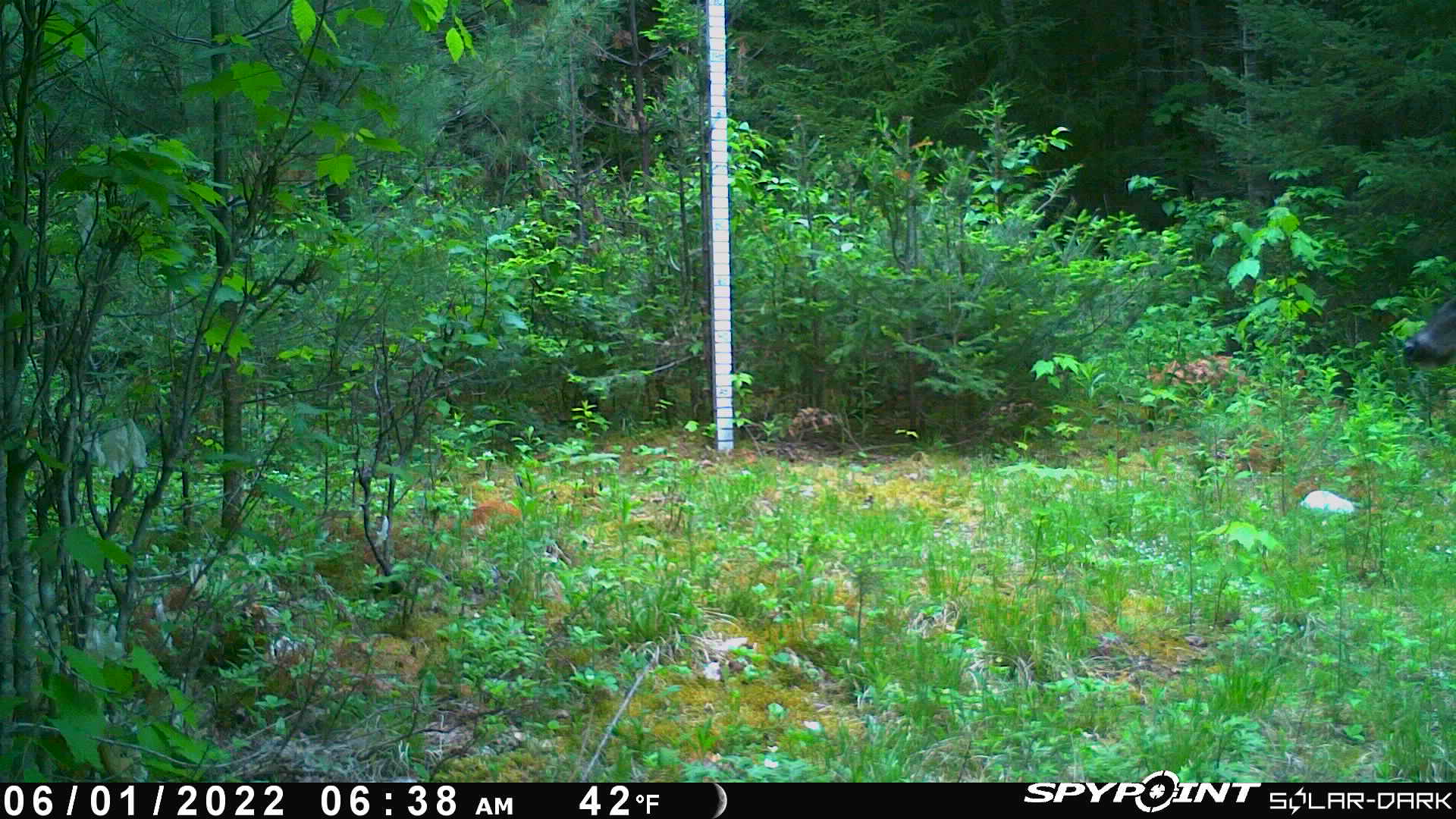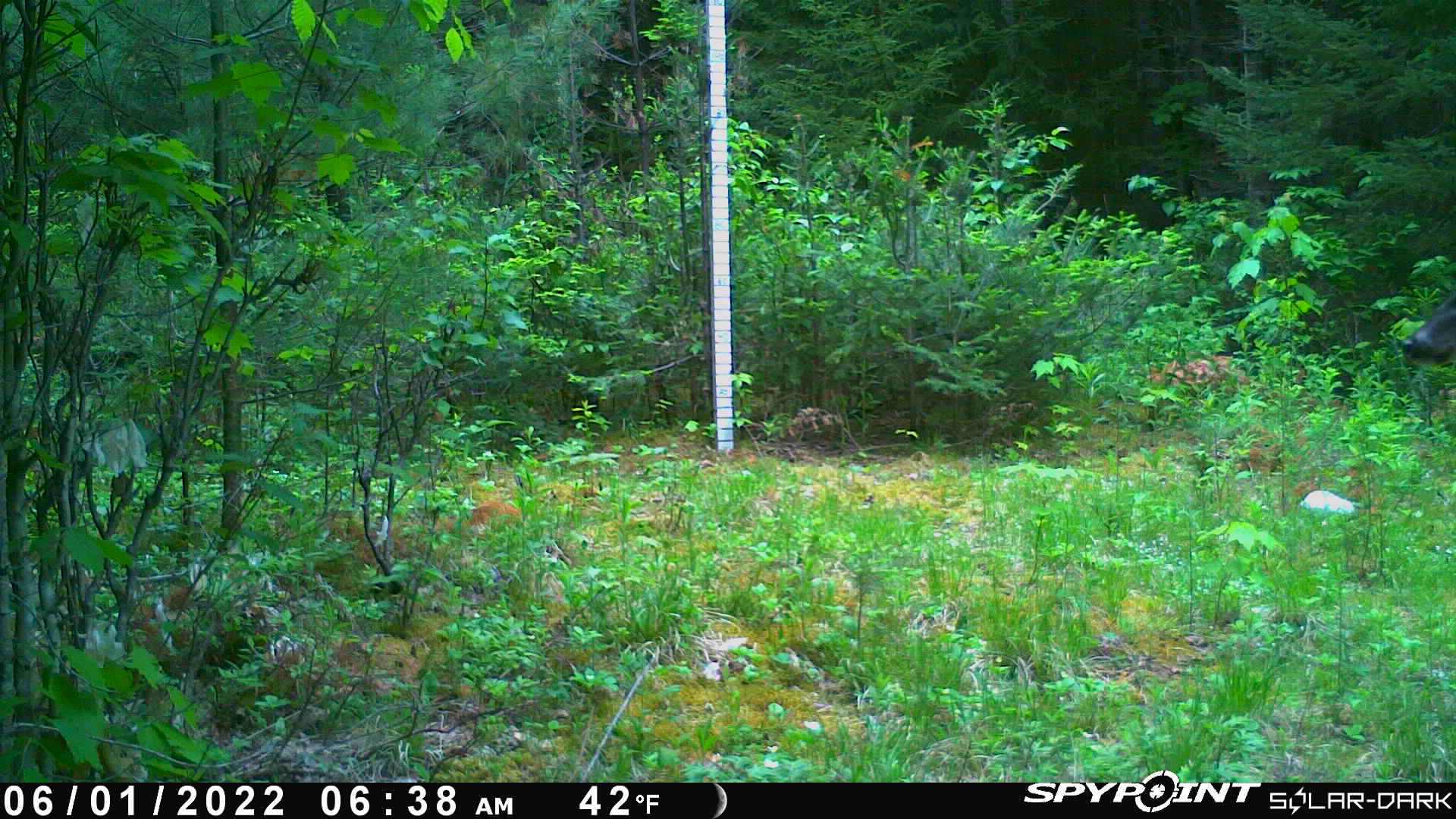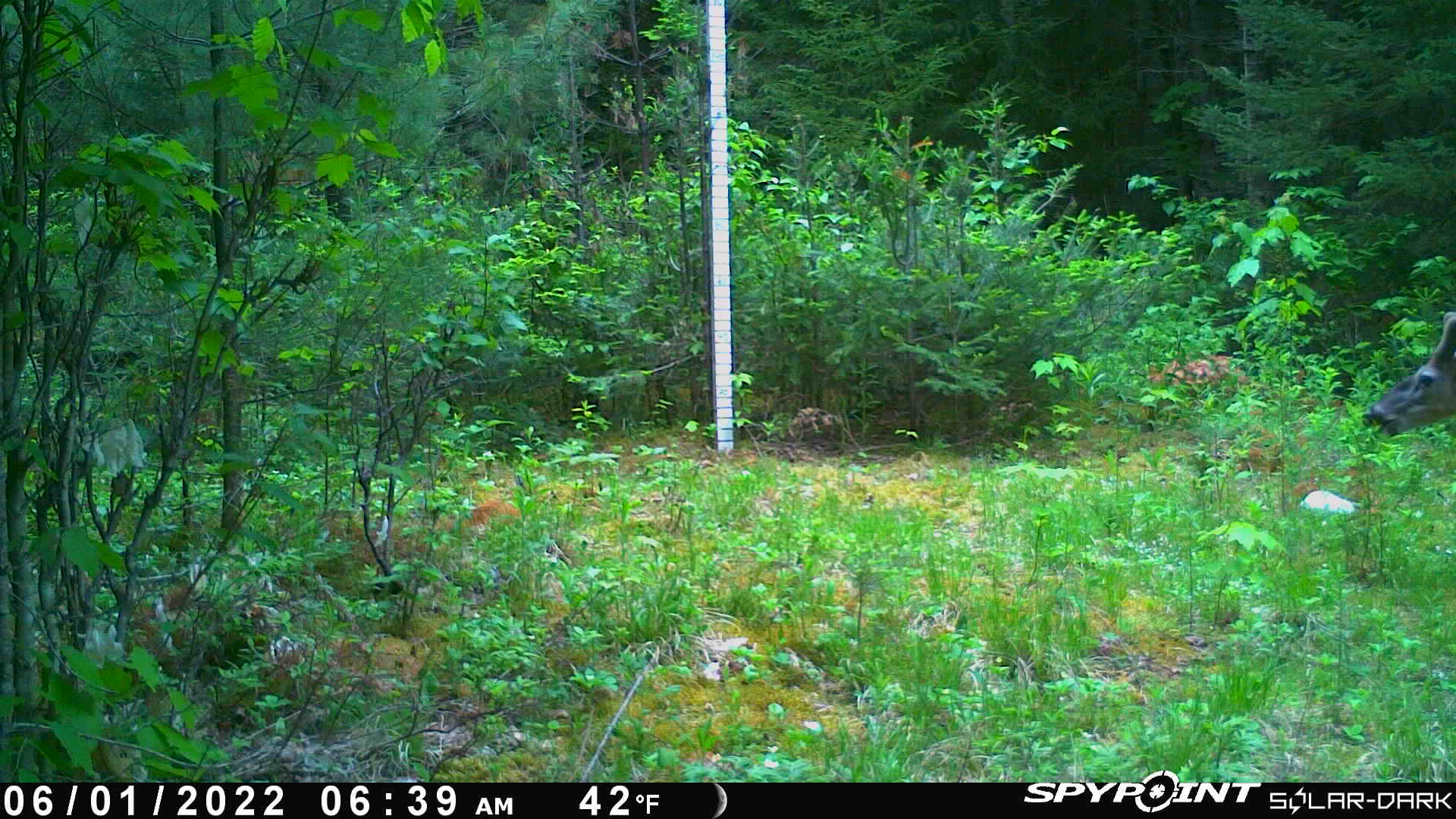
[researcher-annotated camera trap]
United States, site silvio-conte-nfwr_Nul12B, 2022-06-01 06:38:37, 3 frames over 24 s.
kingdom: Animalia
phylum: Chordata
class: Mammalia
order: Artiodactyla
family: Cervidae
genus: Odocoileus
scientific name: Odocoileus virginianus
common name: white-tailed deer